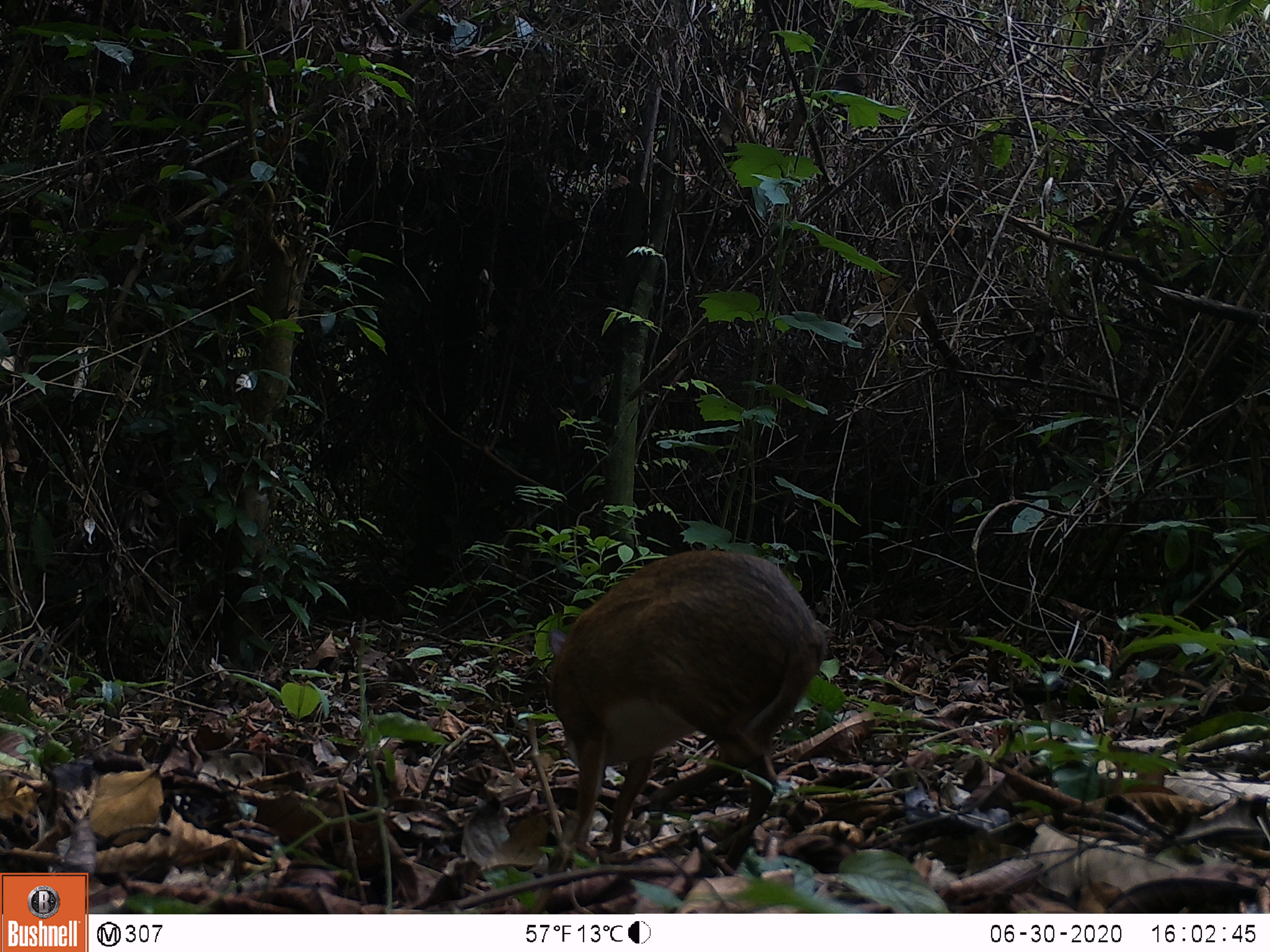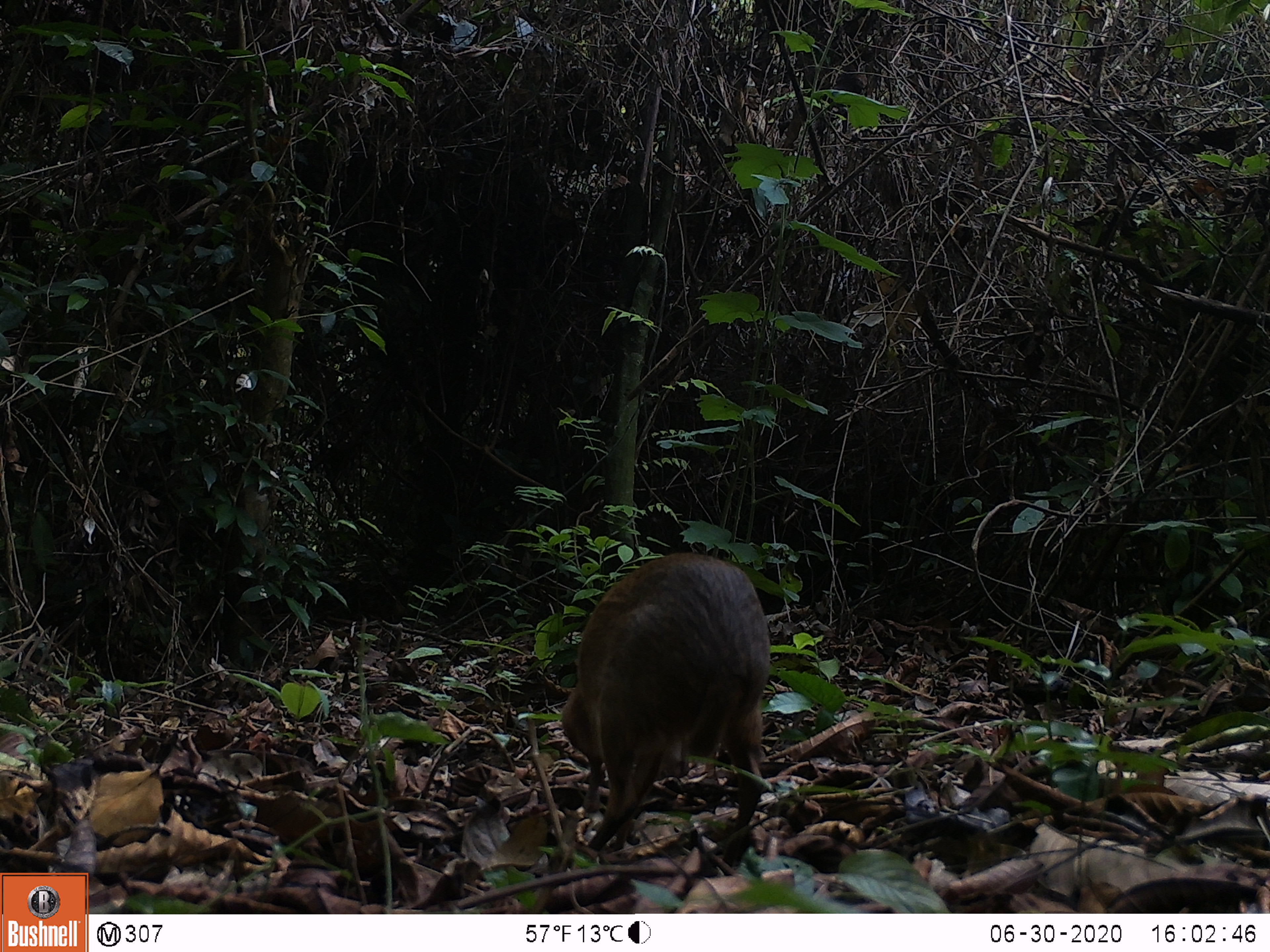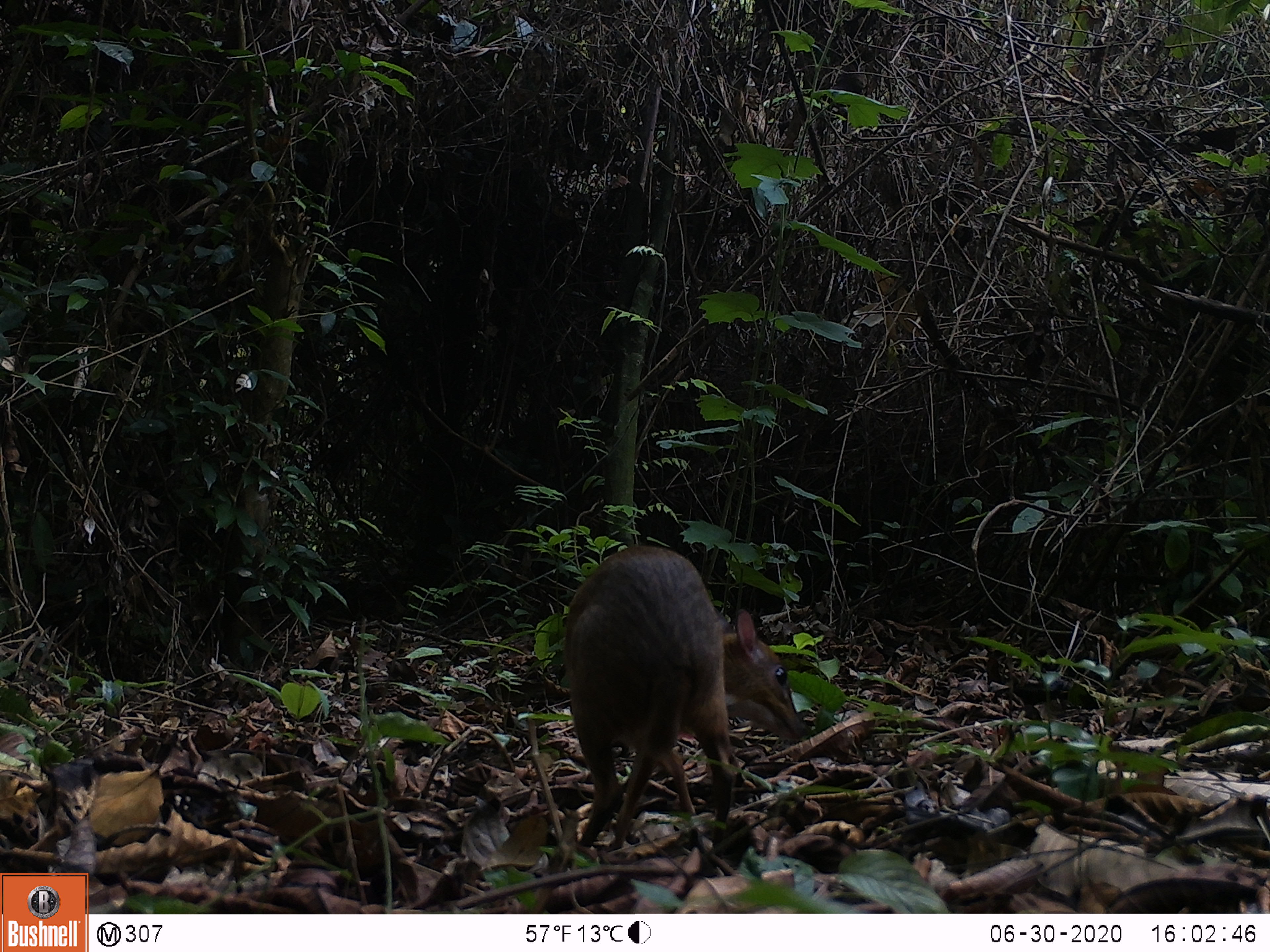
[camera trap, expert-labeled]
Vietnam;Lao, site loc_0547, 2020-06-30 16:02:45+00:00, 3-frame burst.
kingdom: Animalia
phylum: Chordata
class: Mammalia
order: Artiodactyla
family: Tragulidae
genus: Moschiola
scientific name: Moschiola meminna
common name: chevrotain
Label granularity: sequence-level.